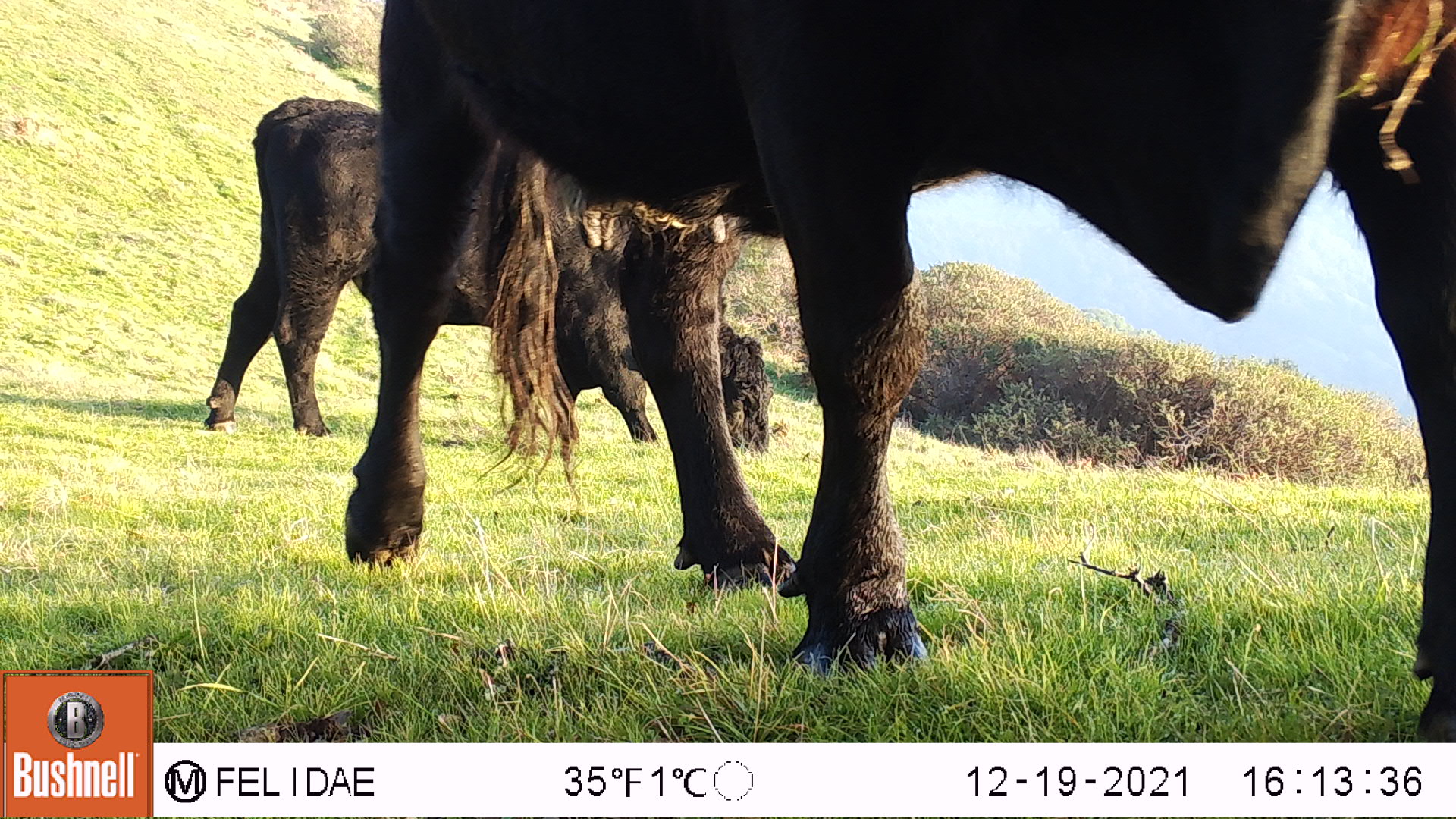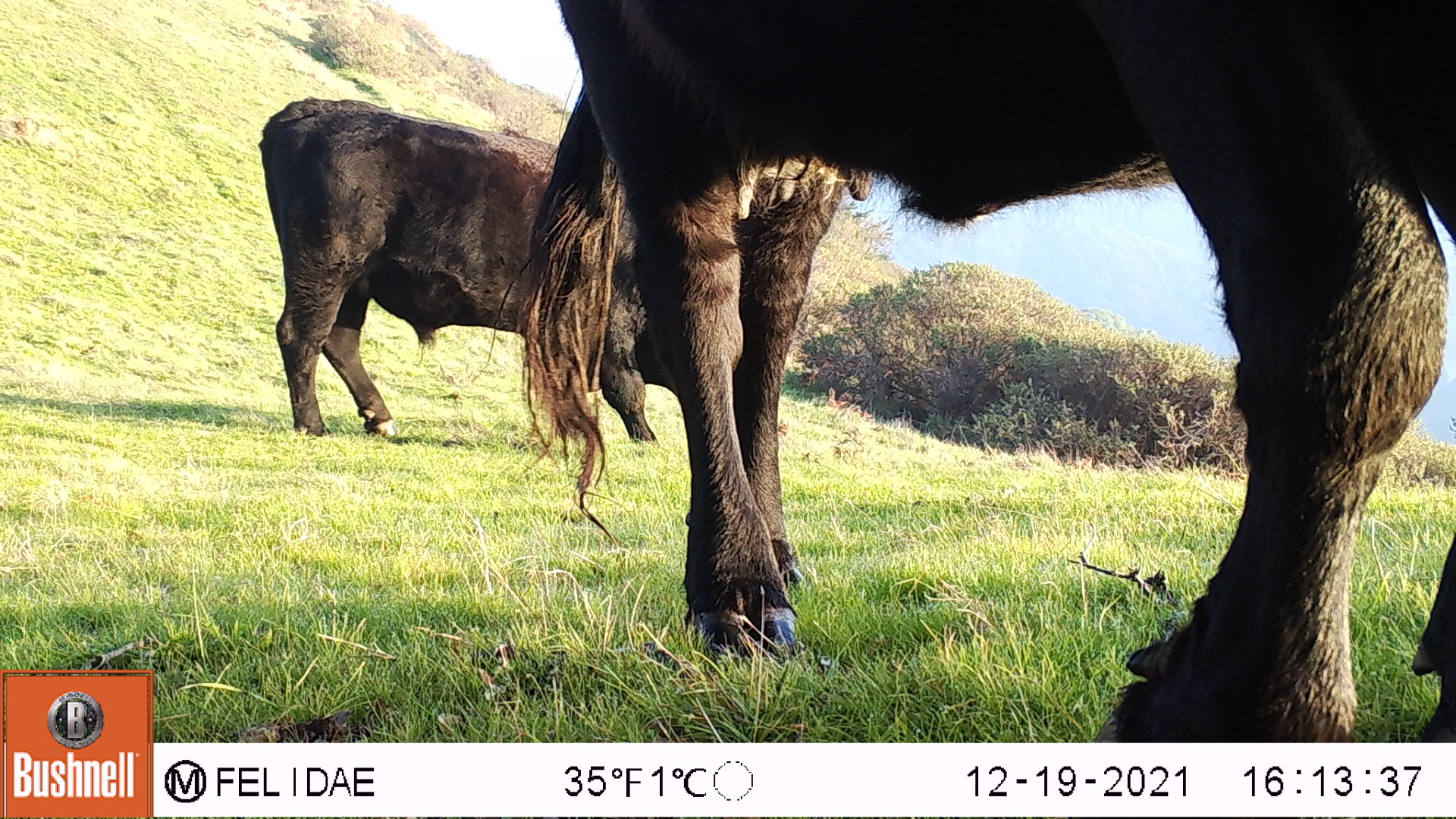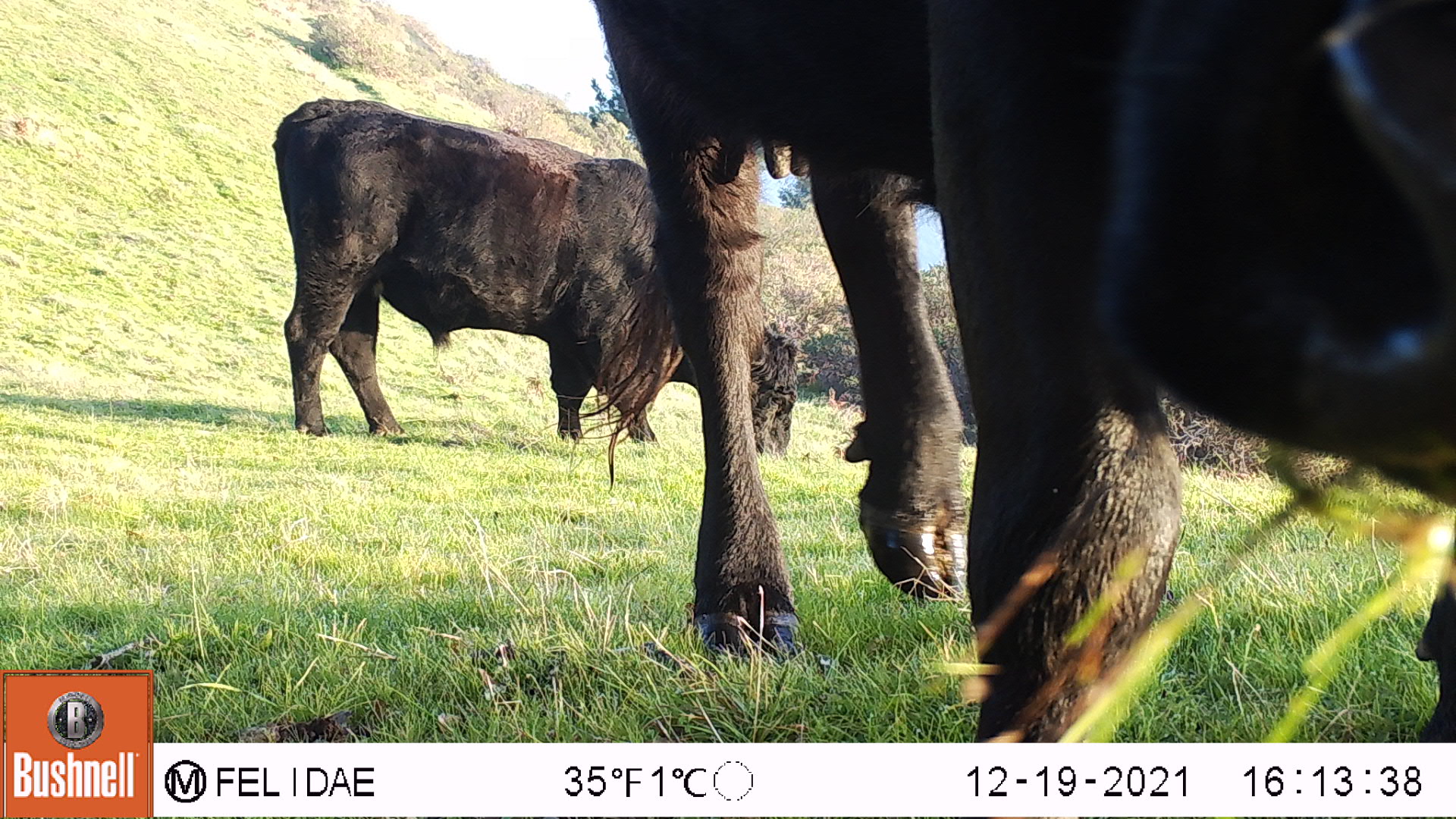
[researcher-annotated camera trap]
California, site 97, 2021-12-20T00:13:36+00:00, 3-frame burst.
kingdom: Animalia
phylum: Chordata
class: Mammalia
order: Artiodactyla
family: Bovidae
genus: Bos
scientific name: Bos taurus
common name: domestic cattle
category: cattle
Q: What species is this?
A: Cattle (domestic cattle) (Bos taurus).